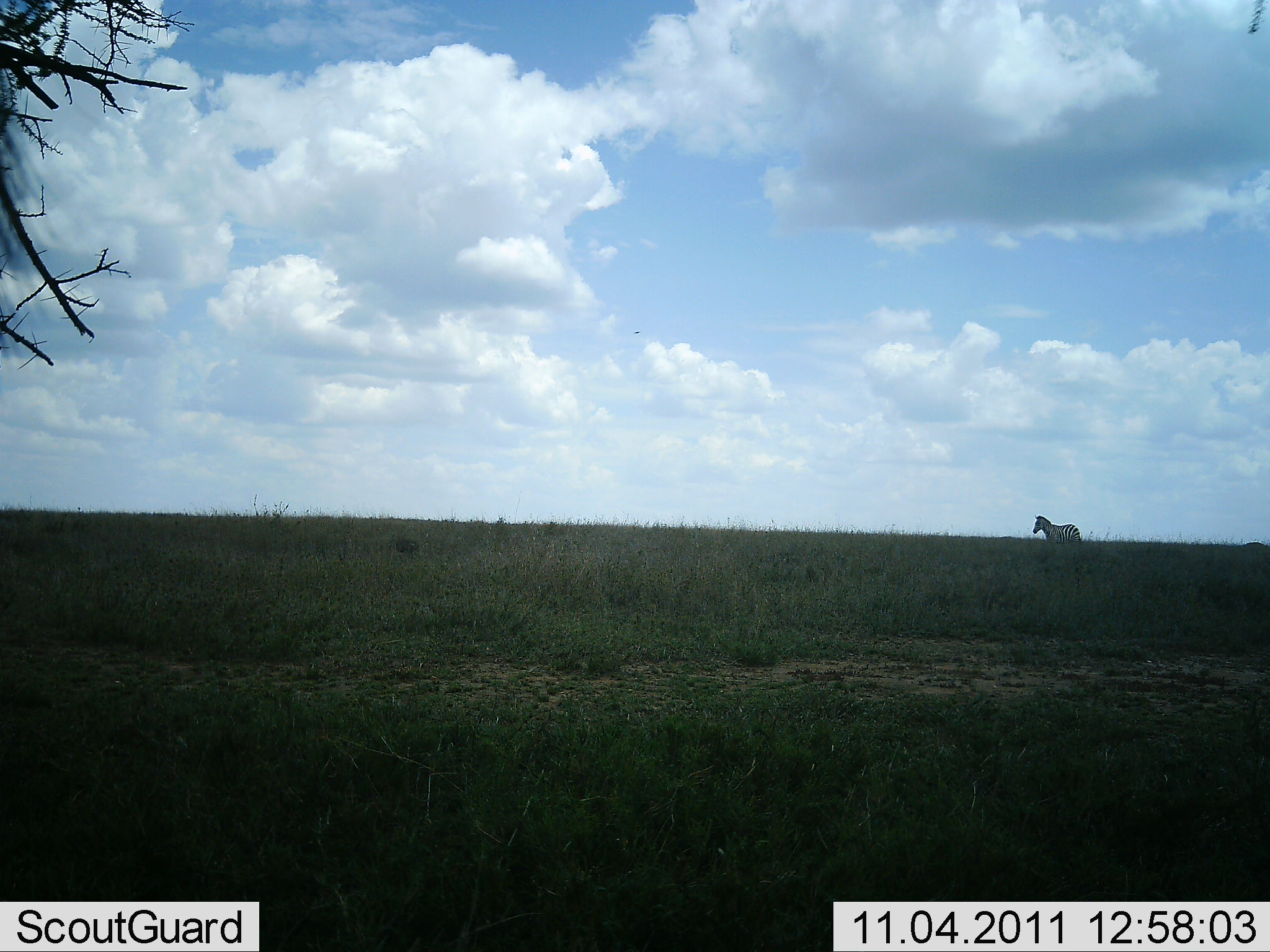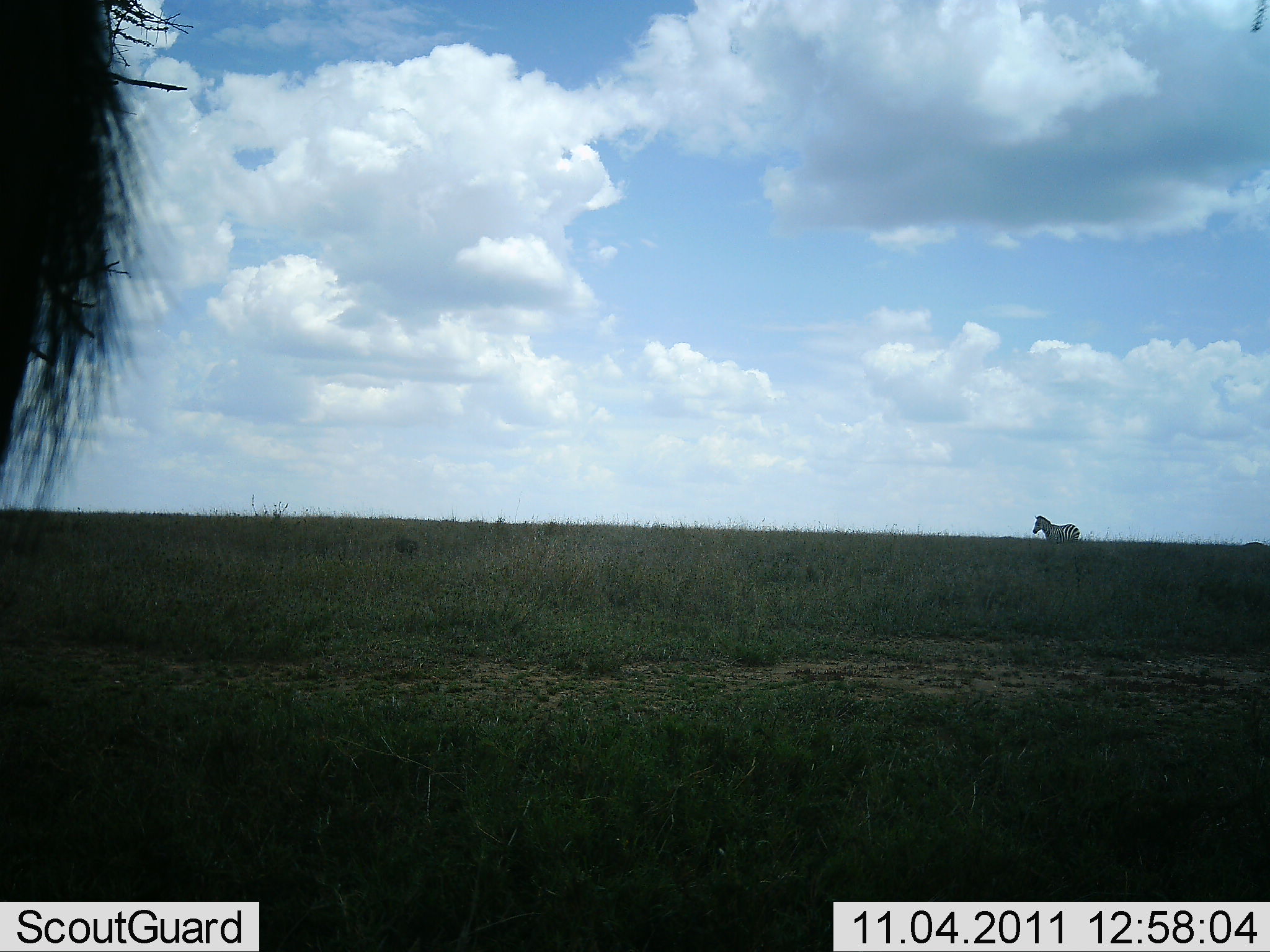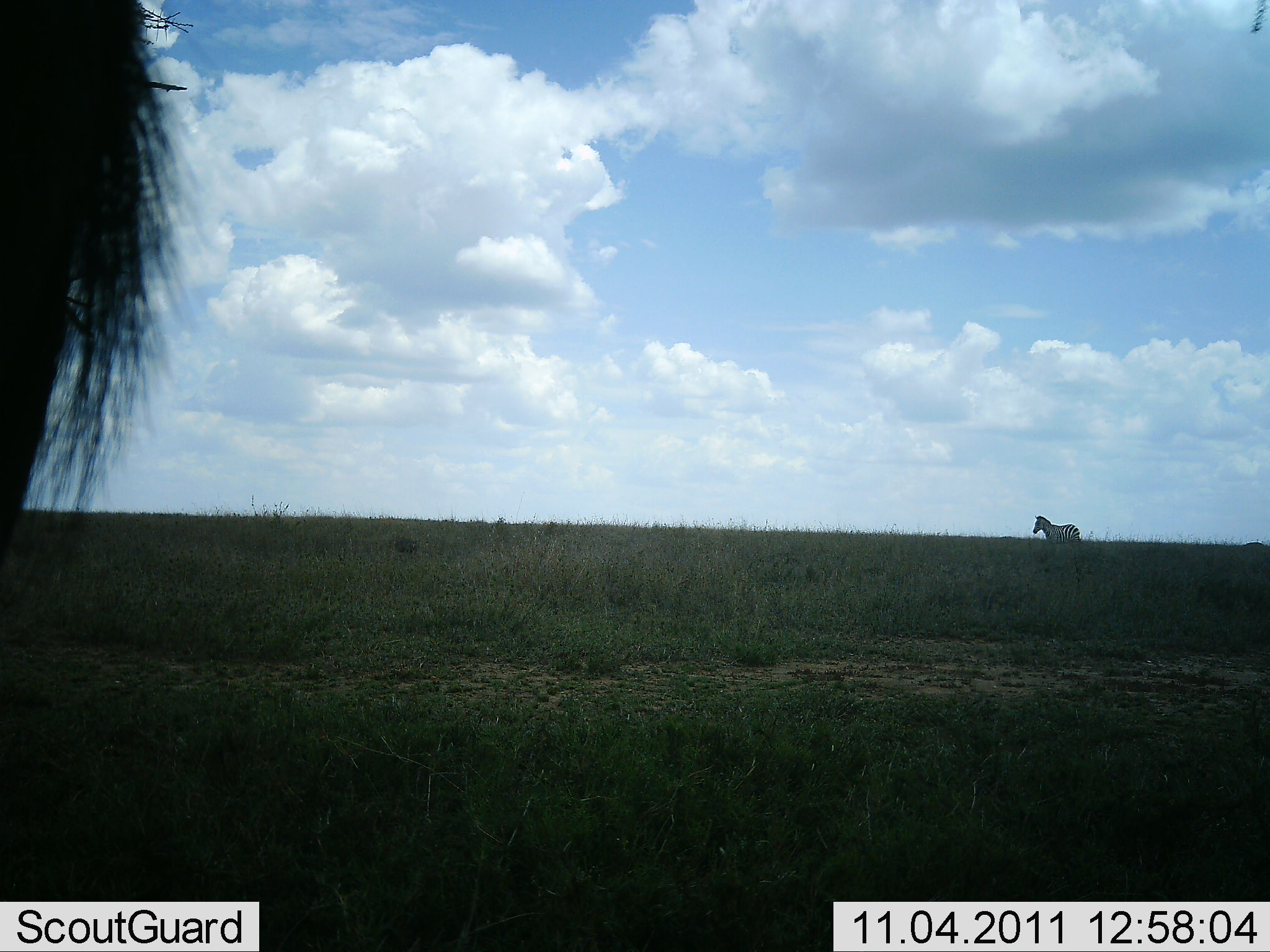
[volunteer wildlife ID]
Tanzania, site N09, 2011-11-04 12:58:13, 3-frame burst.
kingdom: Animalia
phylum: Chordata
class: Mammalia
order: Perissodactyla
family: Equidae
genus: Equus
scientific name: Equus quagga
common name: plains zebra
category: zebra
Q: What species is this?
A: Zebra (plains zebra) (Equus quagga).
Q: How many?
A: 1.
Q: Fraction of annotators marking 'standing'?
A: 80%.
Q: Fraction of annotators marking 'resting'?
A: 0%.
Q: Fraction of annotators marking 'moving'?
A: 20%.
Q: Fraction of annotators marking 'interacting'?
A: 0%.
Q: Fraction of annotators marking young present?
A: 0%.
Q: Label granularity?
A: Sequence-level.